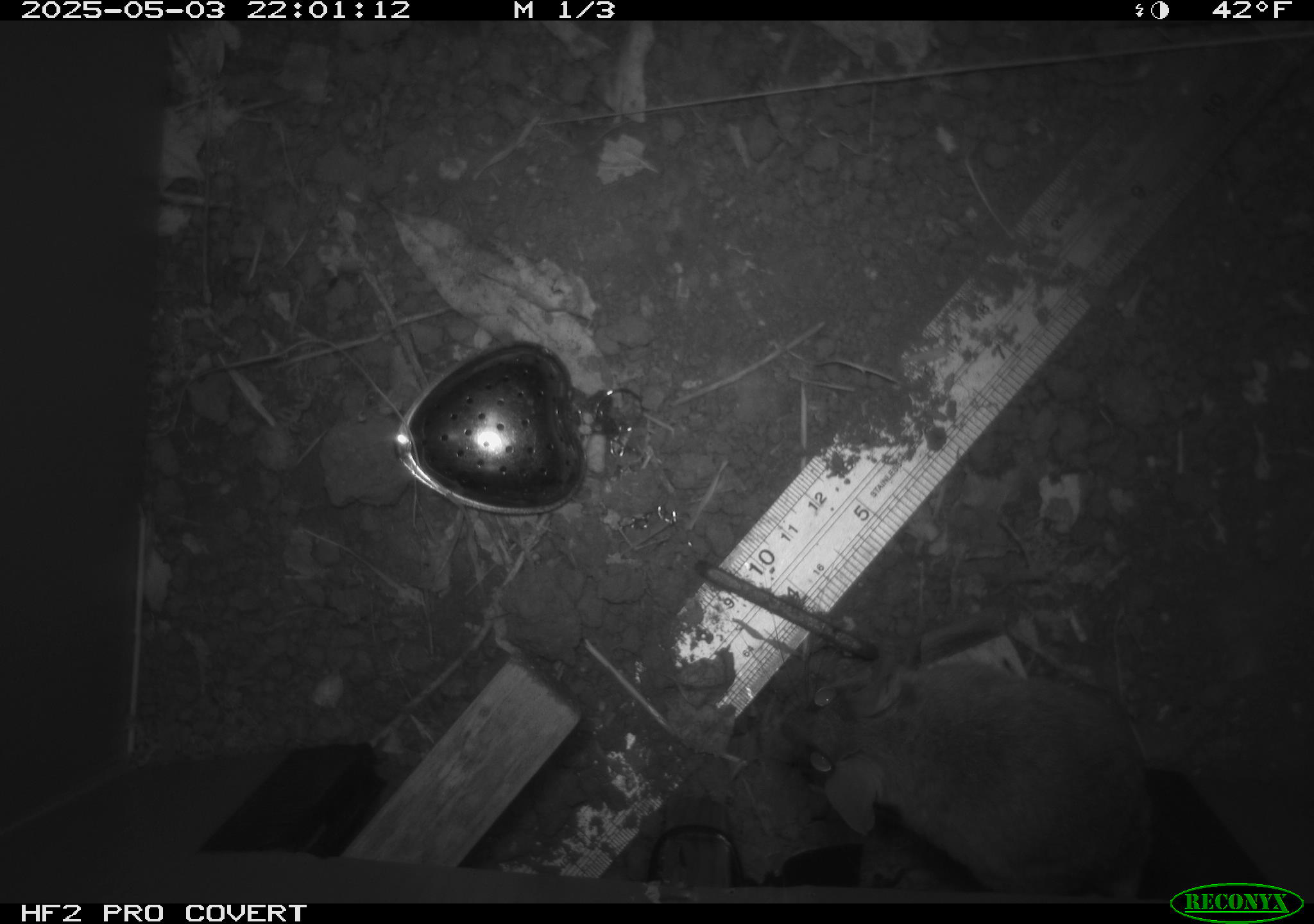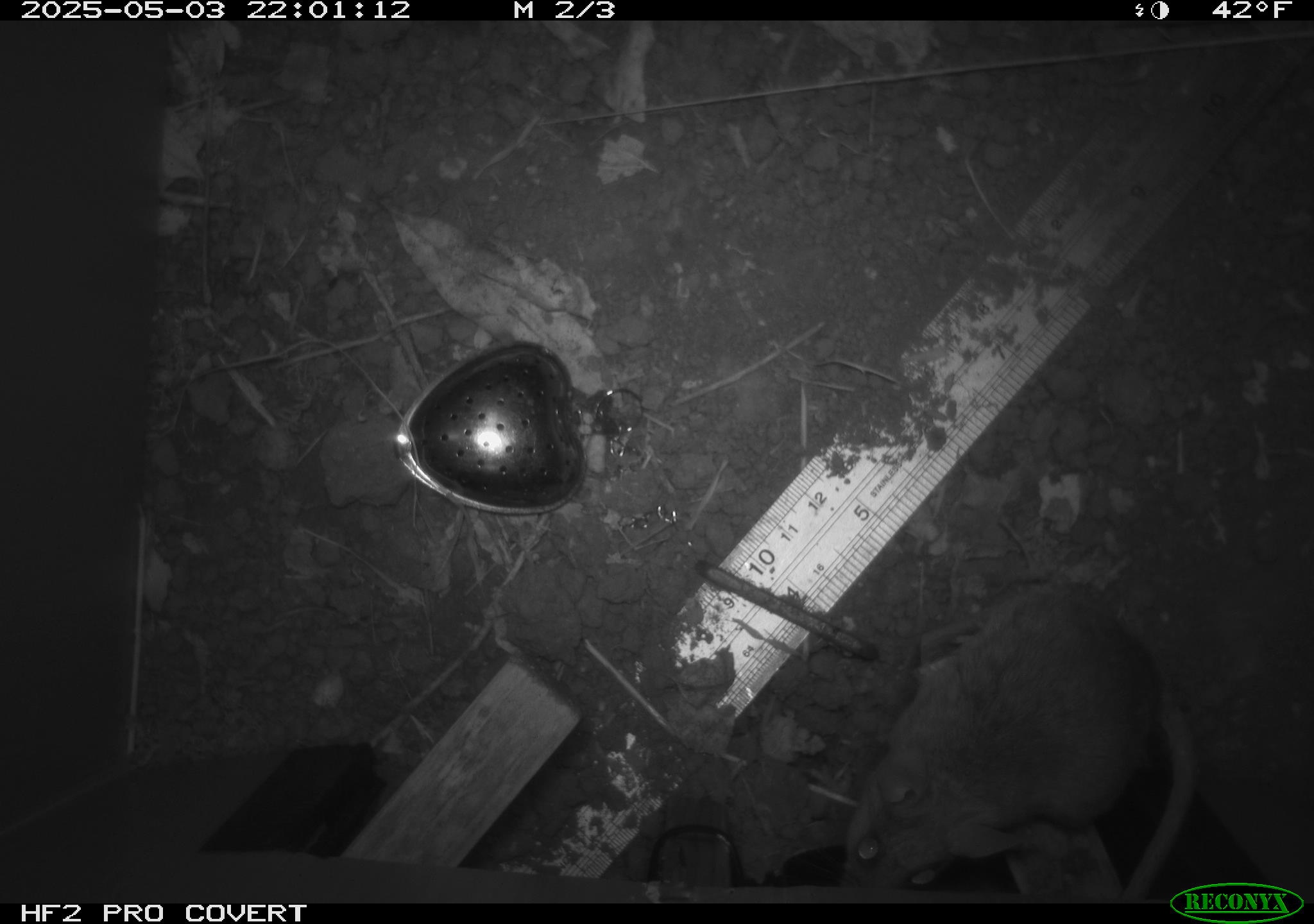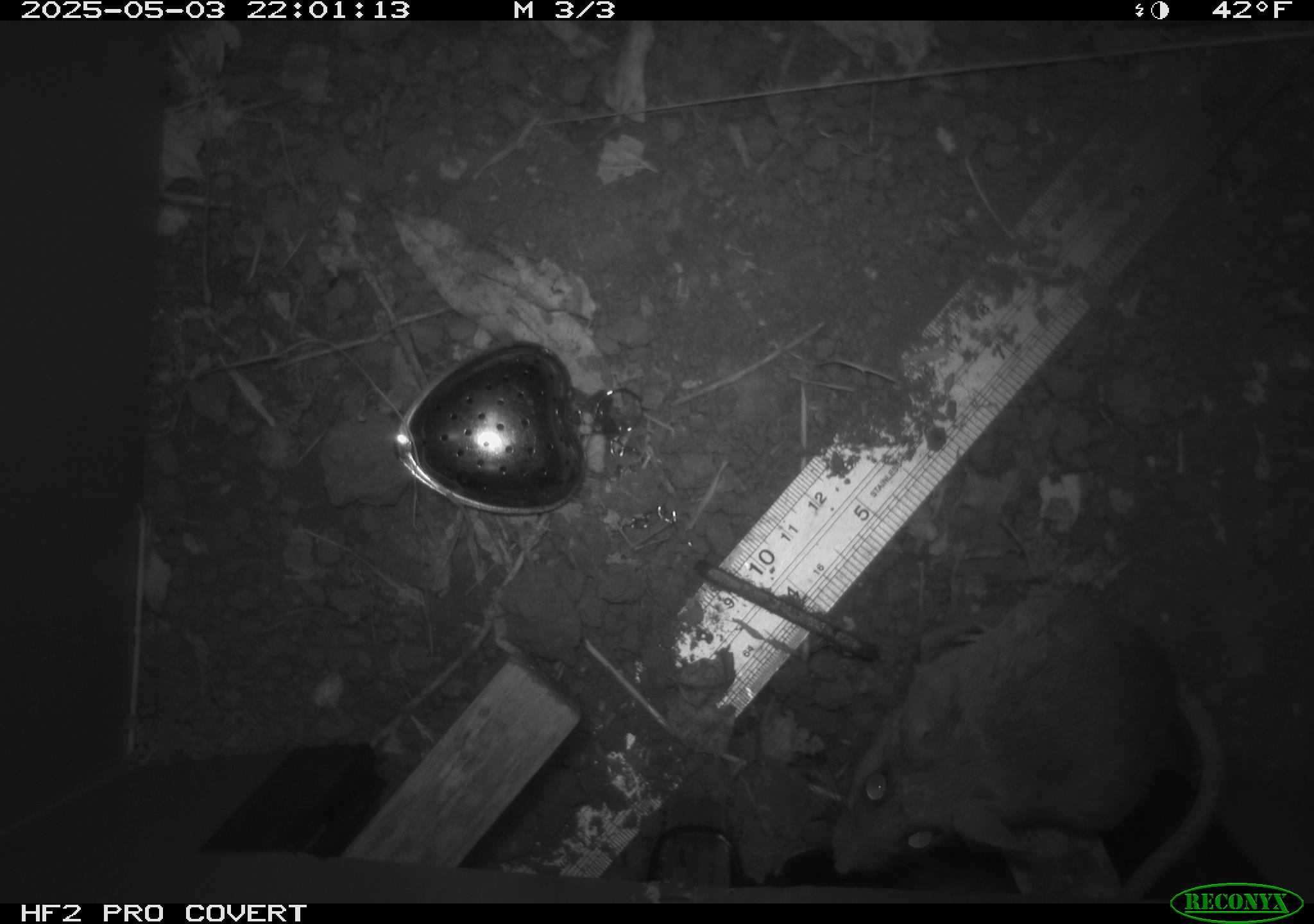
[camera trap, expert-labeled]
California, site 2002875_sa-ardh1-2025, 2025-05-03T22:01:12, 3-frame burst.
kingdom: Animalia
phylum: Chordata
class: Mammalia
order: Rodentia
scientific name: Rodentia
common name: mouse species